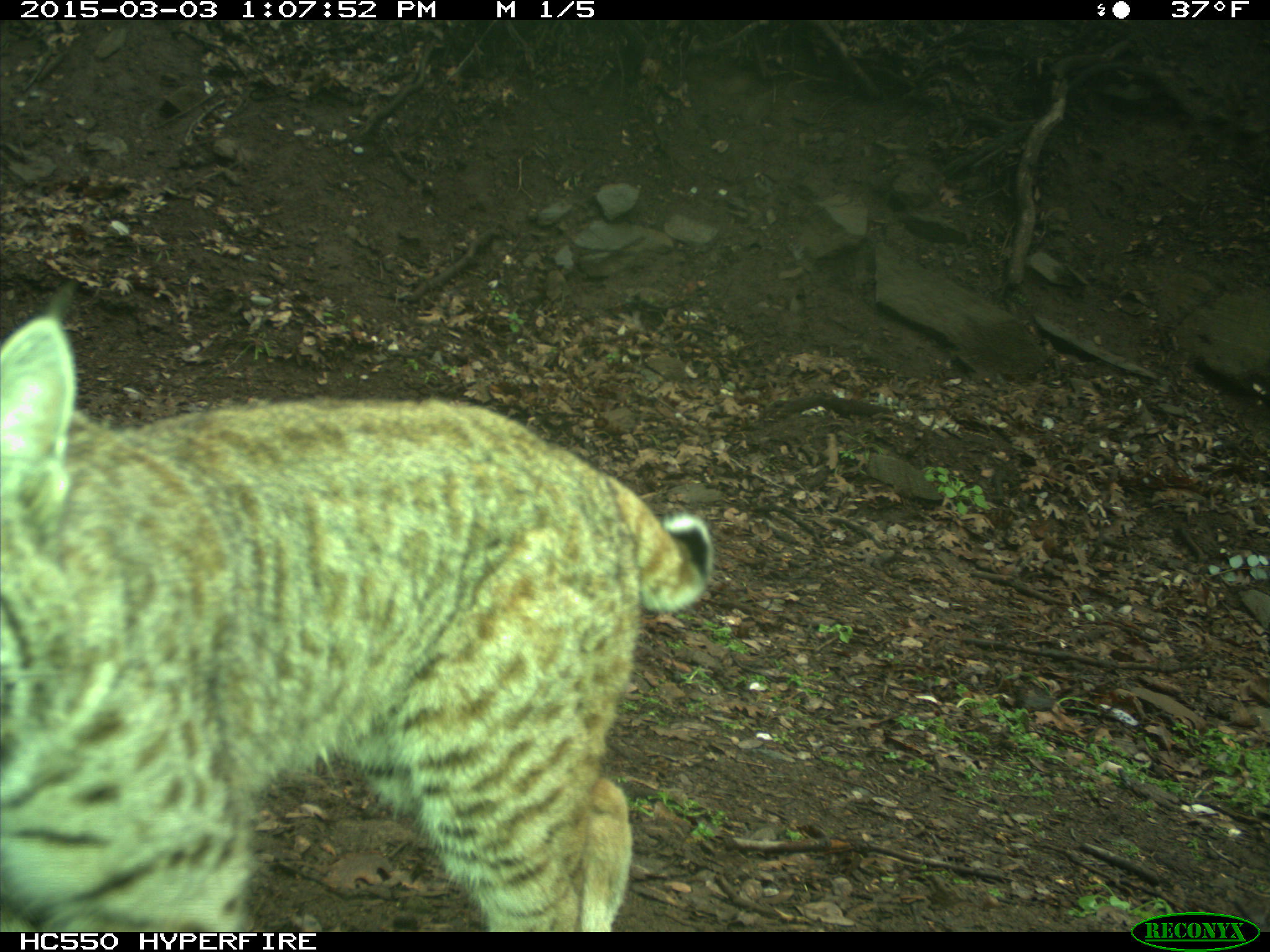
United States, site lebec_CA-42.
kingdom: Animalia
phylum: Chordata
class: Mammalia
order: Carnivora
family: Felidae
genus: Lynx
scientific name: Lynx rufus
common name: bobcat